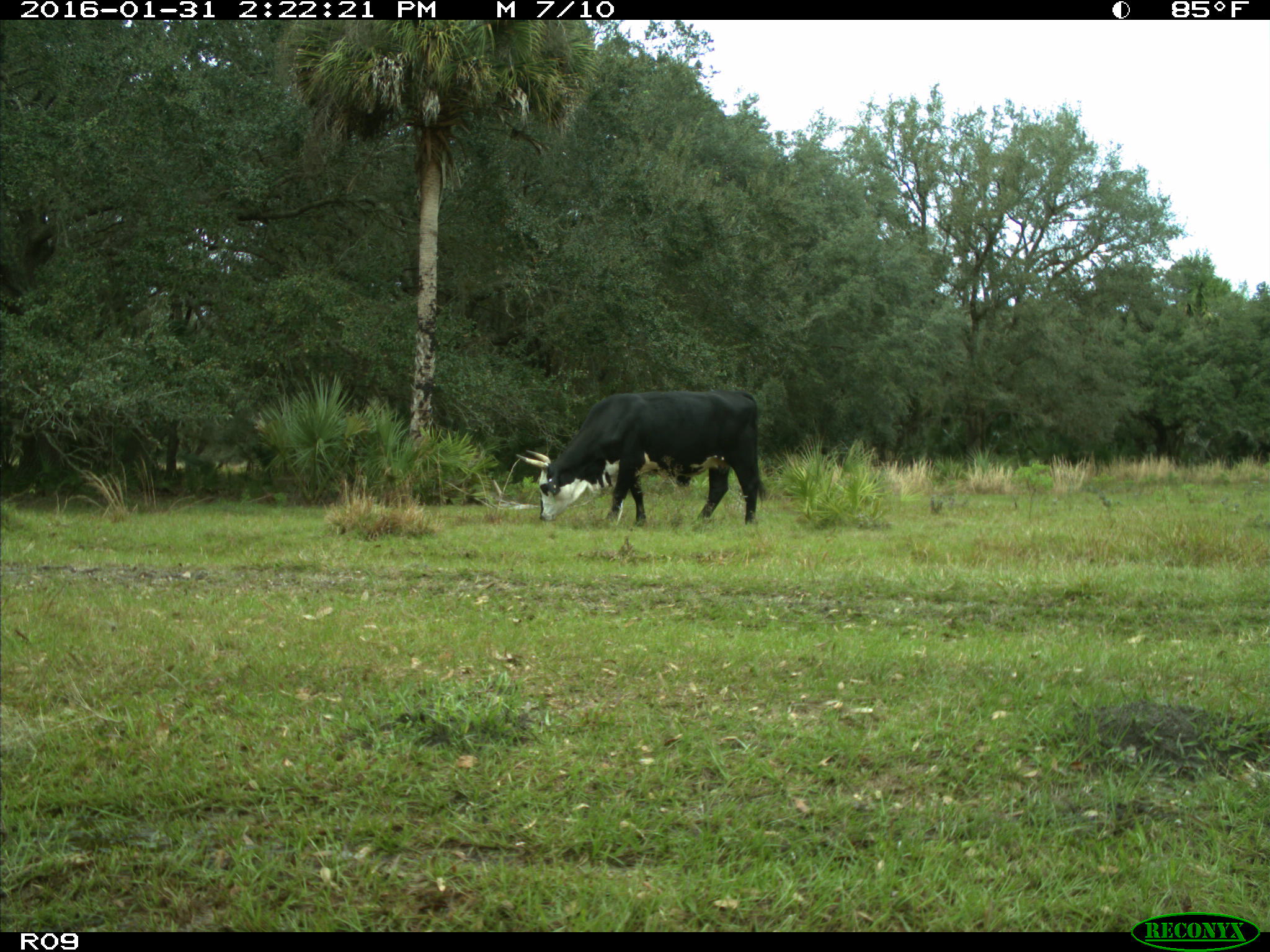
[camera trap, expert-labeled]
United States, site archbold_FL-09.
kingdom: Animalia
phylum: Chordata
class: Mammalia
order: Artiodactyla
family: Bovidae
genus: Bos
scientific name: Bos taurus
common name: domestic cow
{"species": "Bos taurus (domestic cow)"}